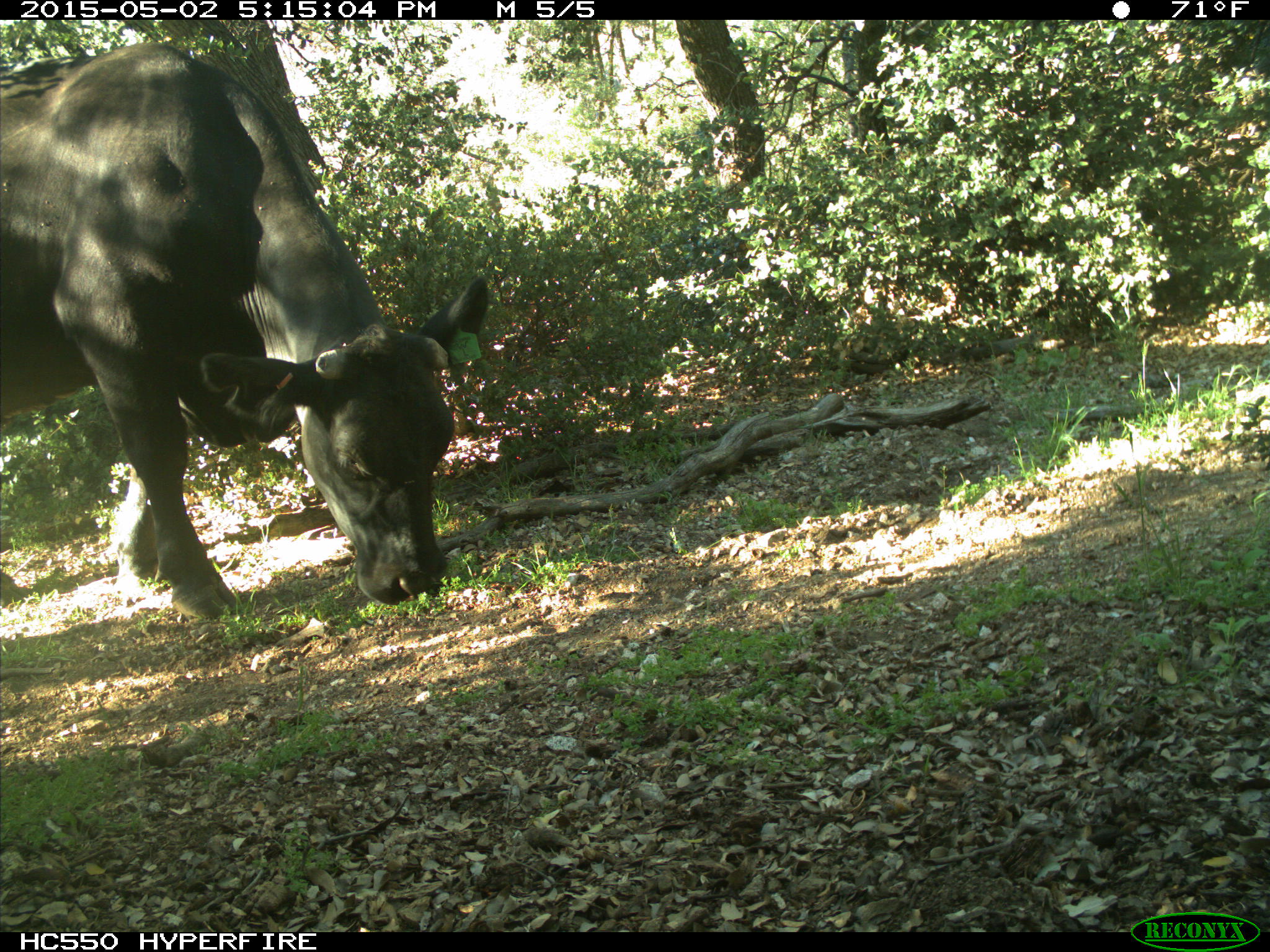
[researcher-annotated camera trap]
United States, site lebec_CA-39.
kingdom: Animalia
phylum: Chordata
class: Mammalia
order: Artiodactyla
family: Bovidae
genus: Bos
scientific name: Bos taurus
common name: domestic cow